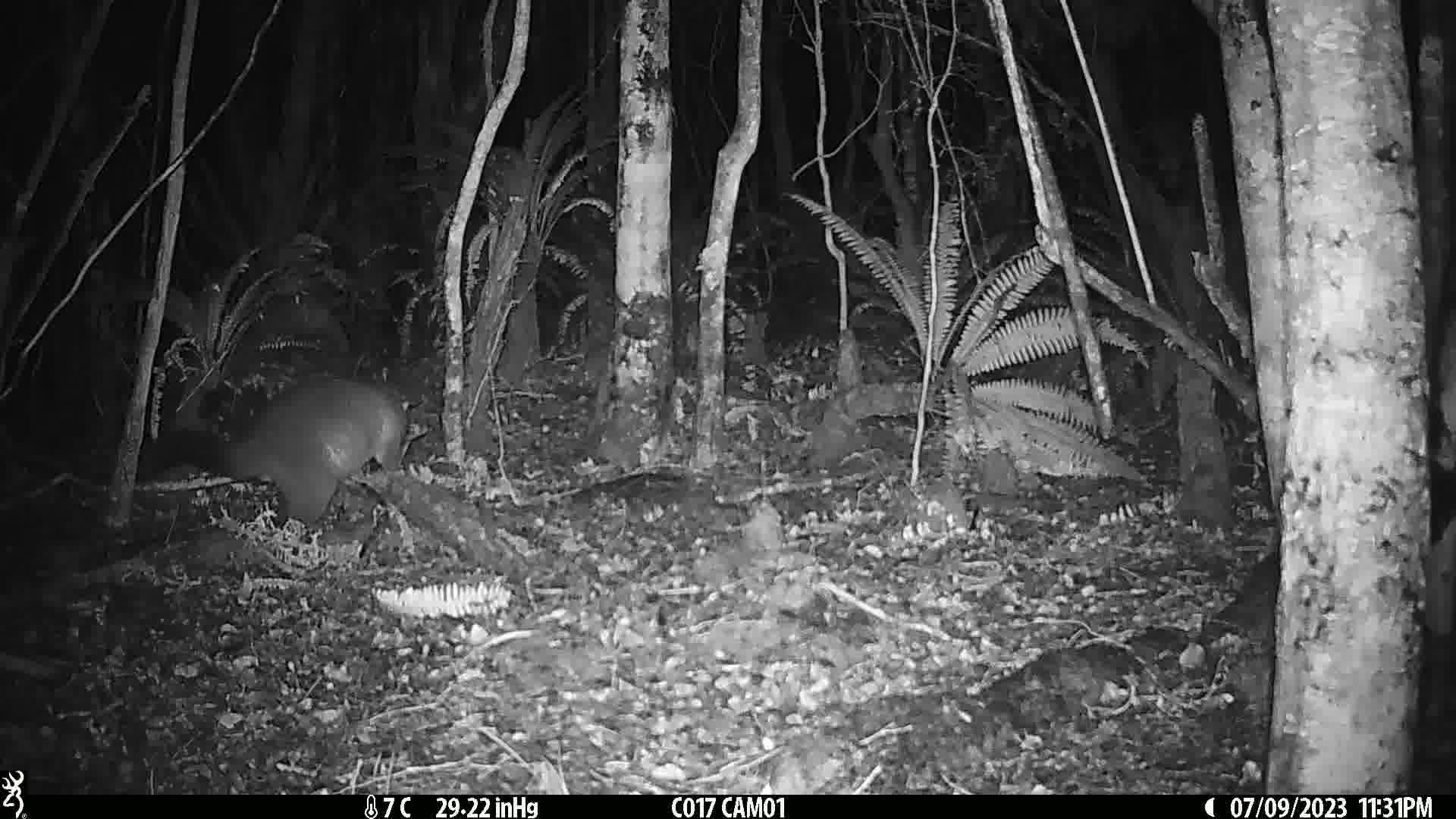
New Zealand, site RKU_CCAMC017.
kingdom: Animalia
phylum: Chordata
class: Mammalia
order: Diprotodontia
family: Phalangeridae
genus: Trichosurus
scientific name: Trichosurus vulpecula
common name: common brushtail possum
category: possum